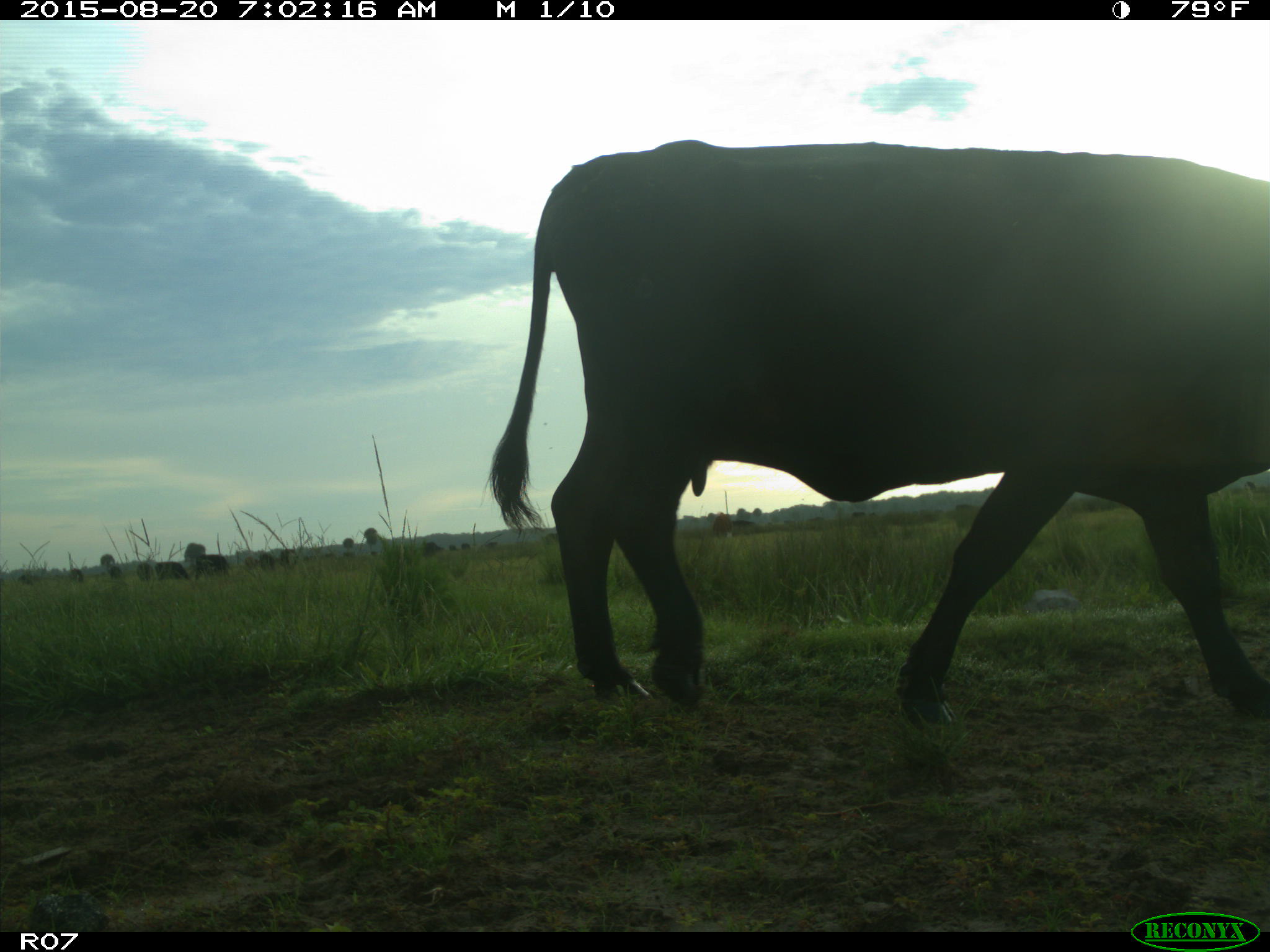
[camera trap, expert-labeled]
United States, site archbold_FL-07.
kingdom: Animalia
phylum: Chordata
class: Mammalia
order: Artiodactyla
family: Bovidae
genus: Bos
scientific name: Bos taurus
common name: domestic cow